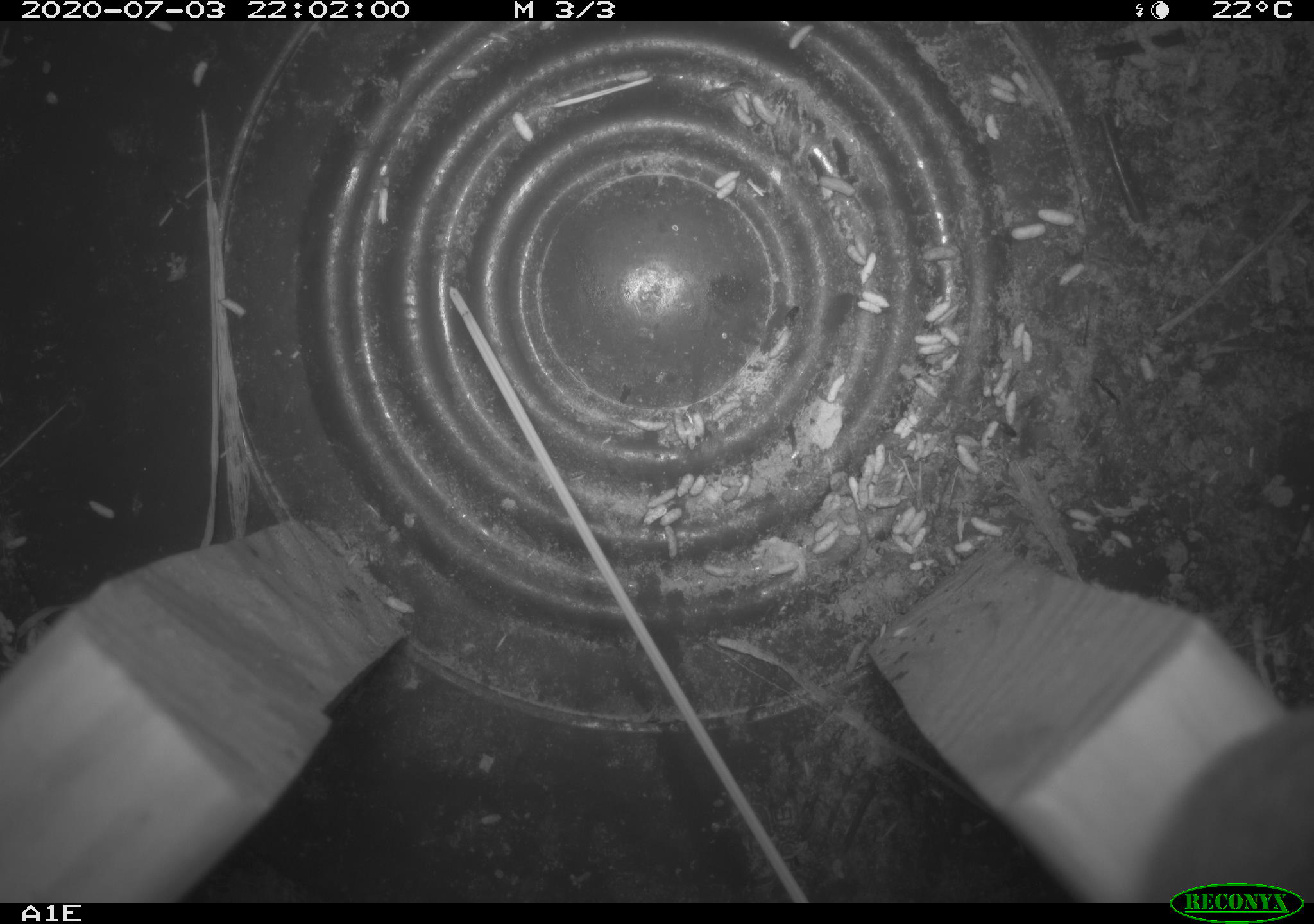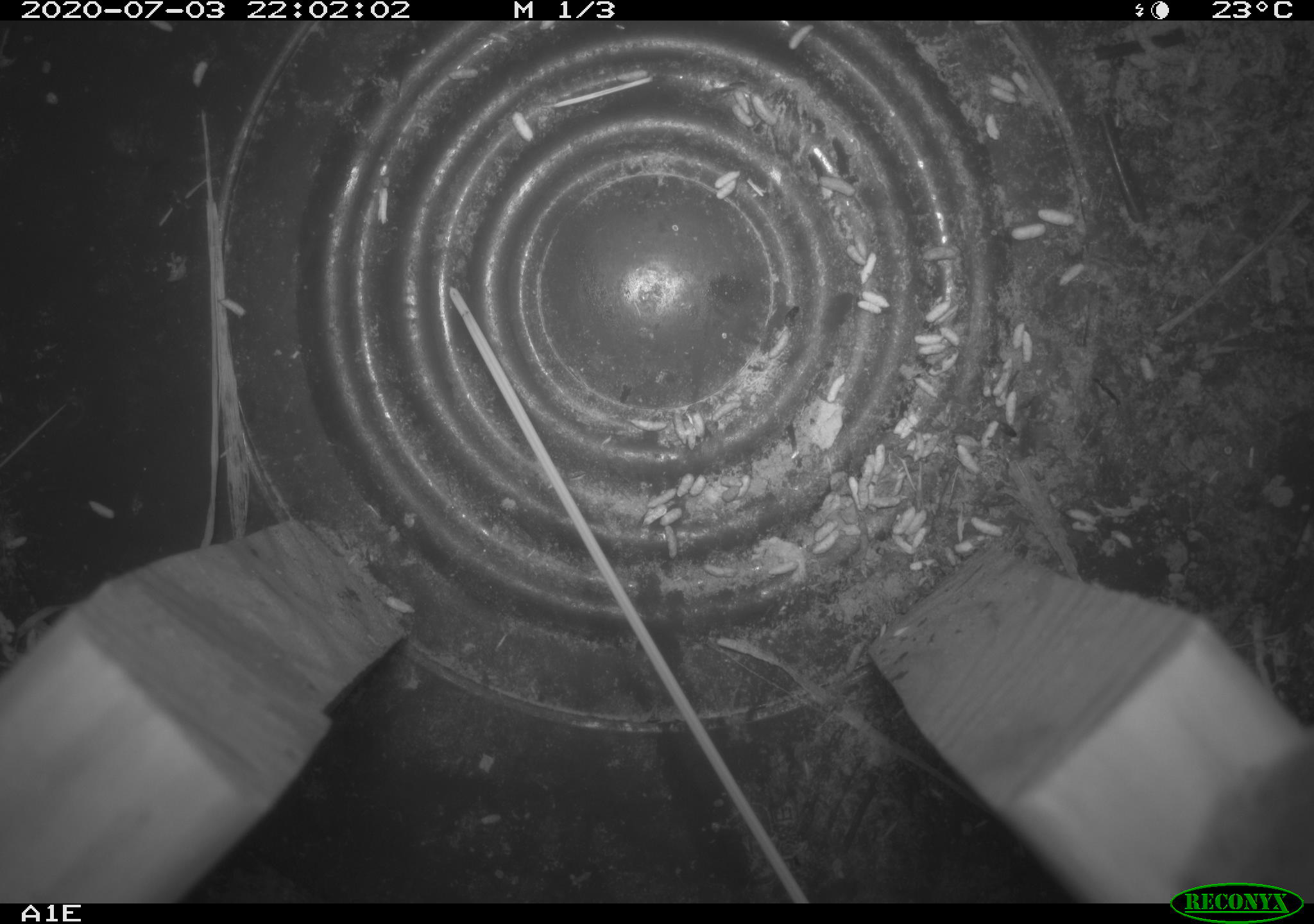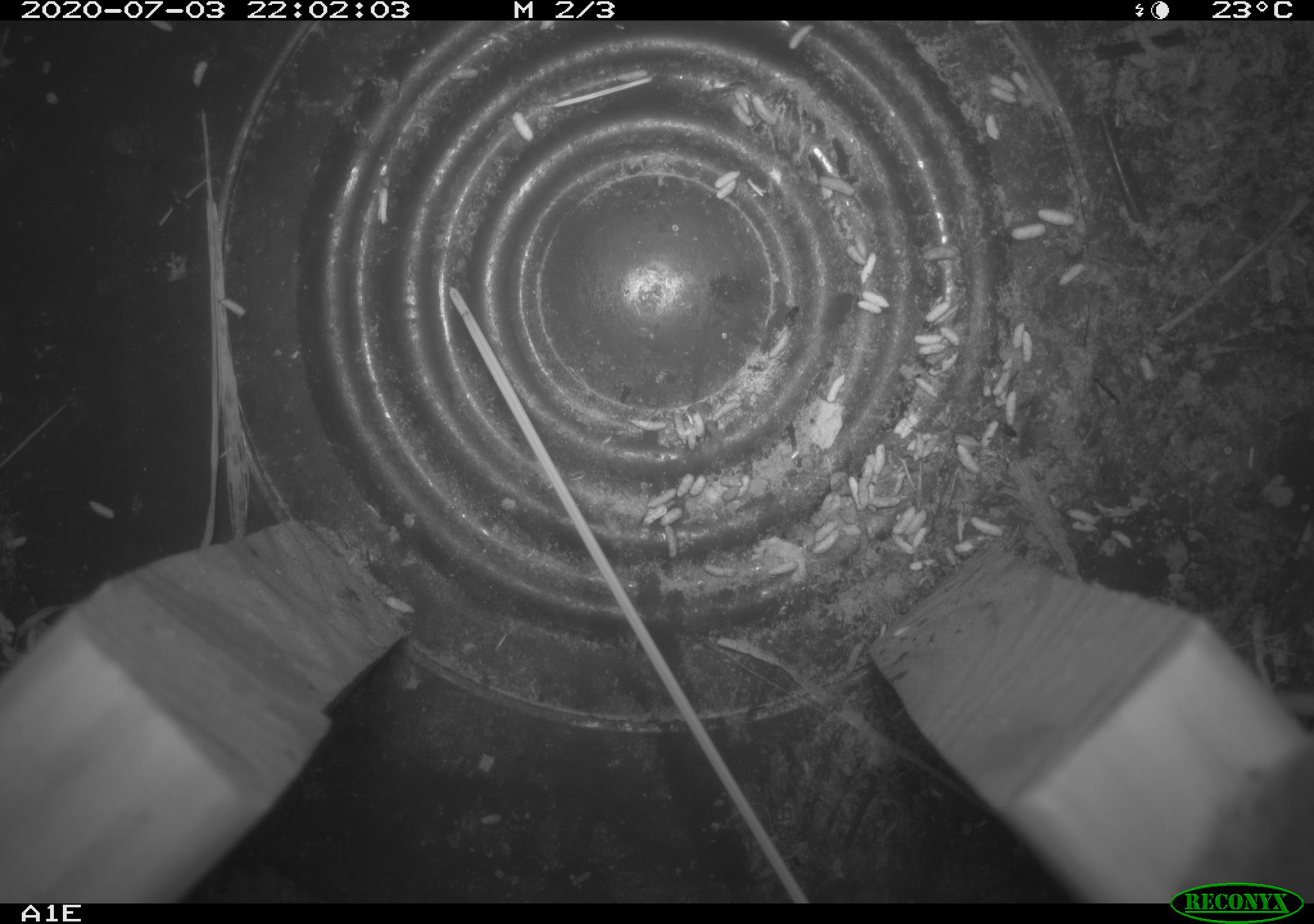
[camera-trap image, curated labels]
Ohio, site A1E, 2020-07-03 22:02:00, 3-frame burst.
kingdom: Animalia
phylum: Chordata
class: Mammalia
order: Rodentia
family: Cricetidae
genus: Peromyscus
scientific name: Peromyscus leucopus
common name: white-footed mouse